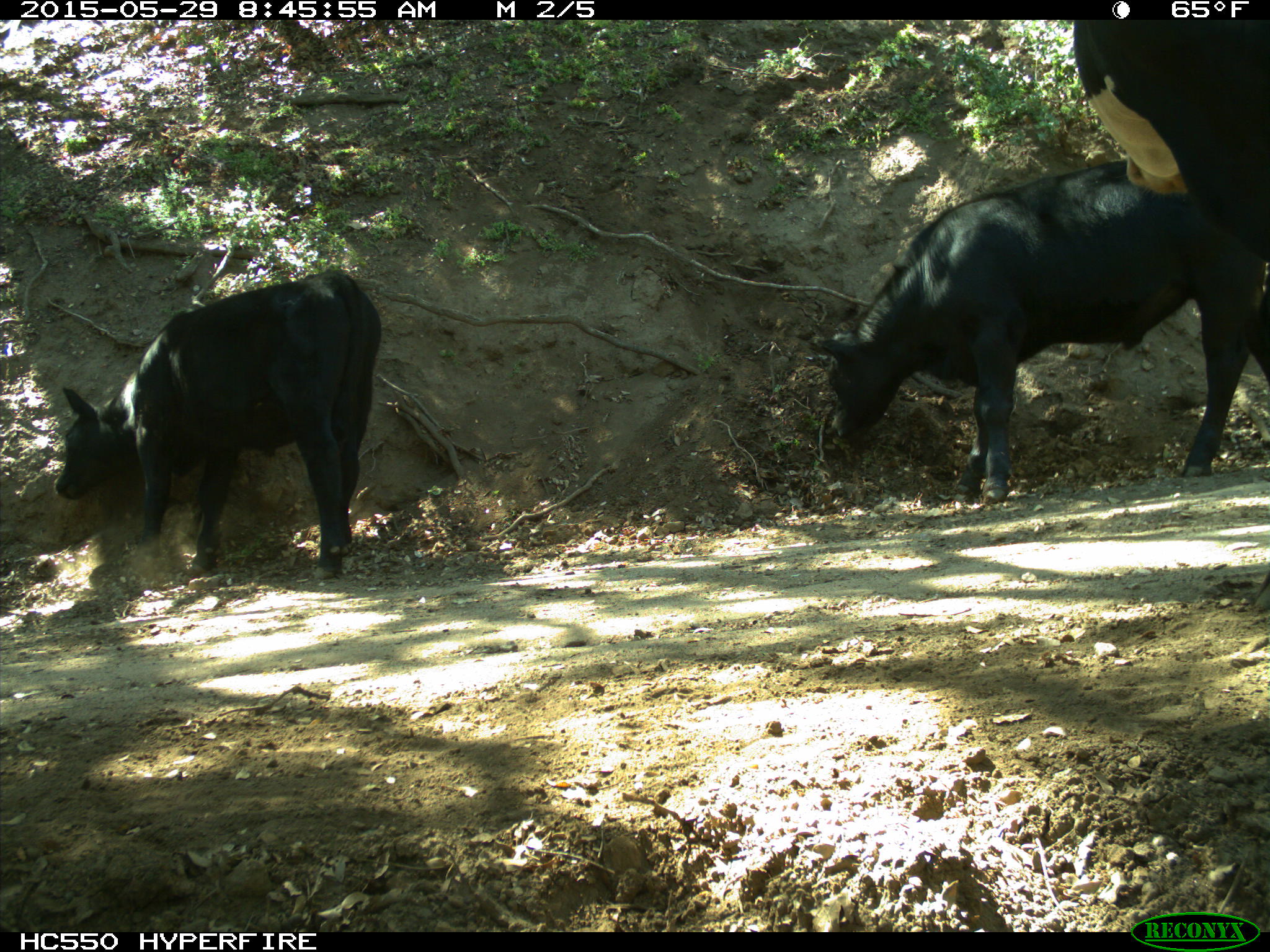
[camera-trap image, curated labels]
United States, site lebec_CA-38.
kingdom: Animalia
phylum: Chordata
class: Mammalia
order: Artiodactyla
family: Bovidae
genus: Bos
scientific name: Bos taurus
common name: domestic cow